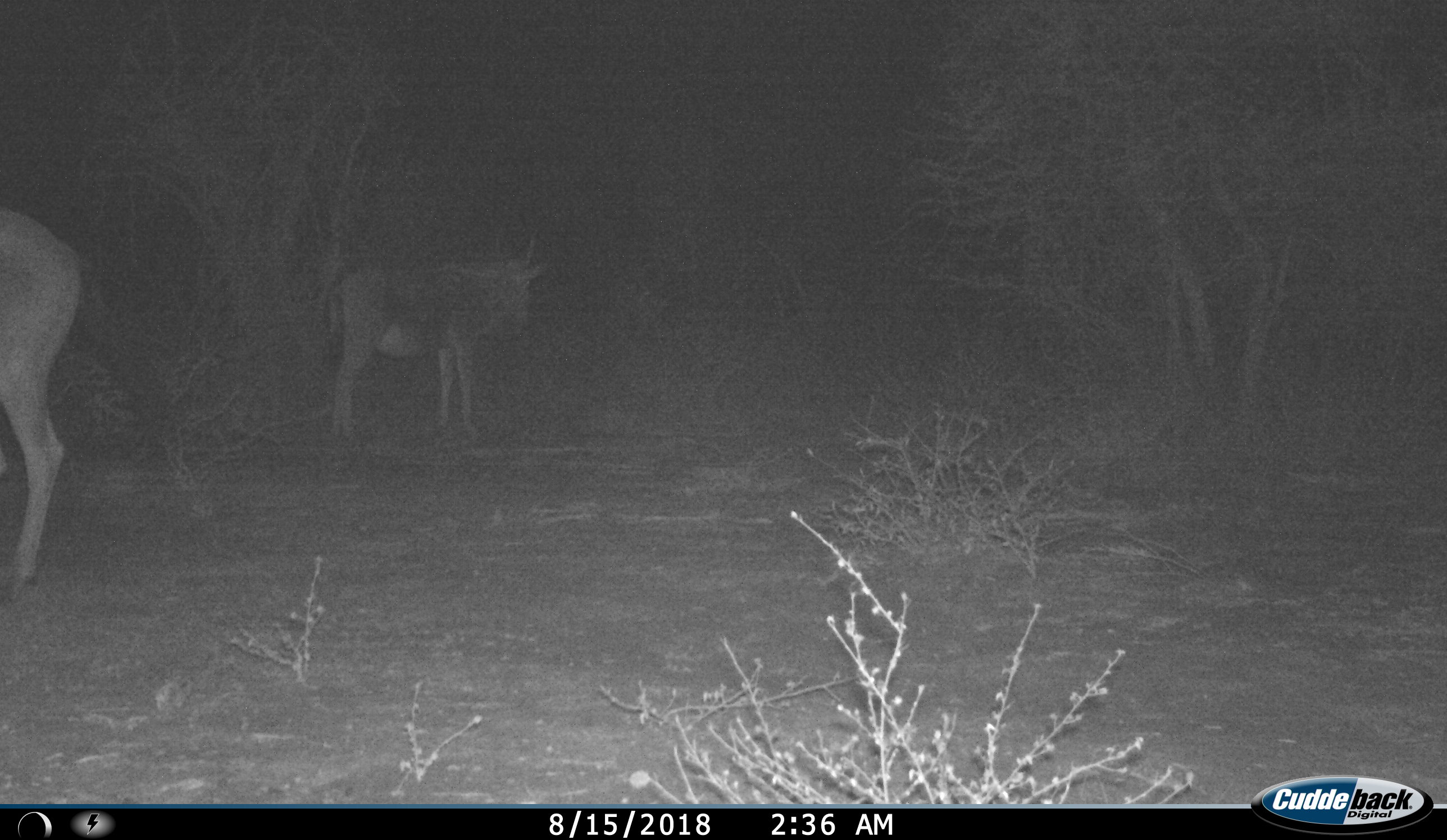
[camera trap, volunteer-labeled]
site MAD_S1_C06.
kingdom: Animalia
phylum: Chordata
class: Mammalia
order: Artiodactyla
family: Bovidae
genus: Connochaetes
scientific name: Connochaetes taurinus taurinus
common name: blue wildebeest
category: wildebeestblue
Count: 2.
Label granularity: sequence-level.